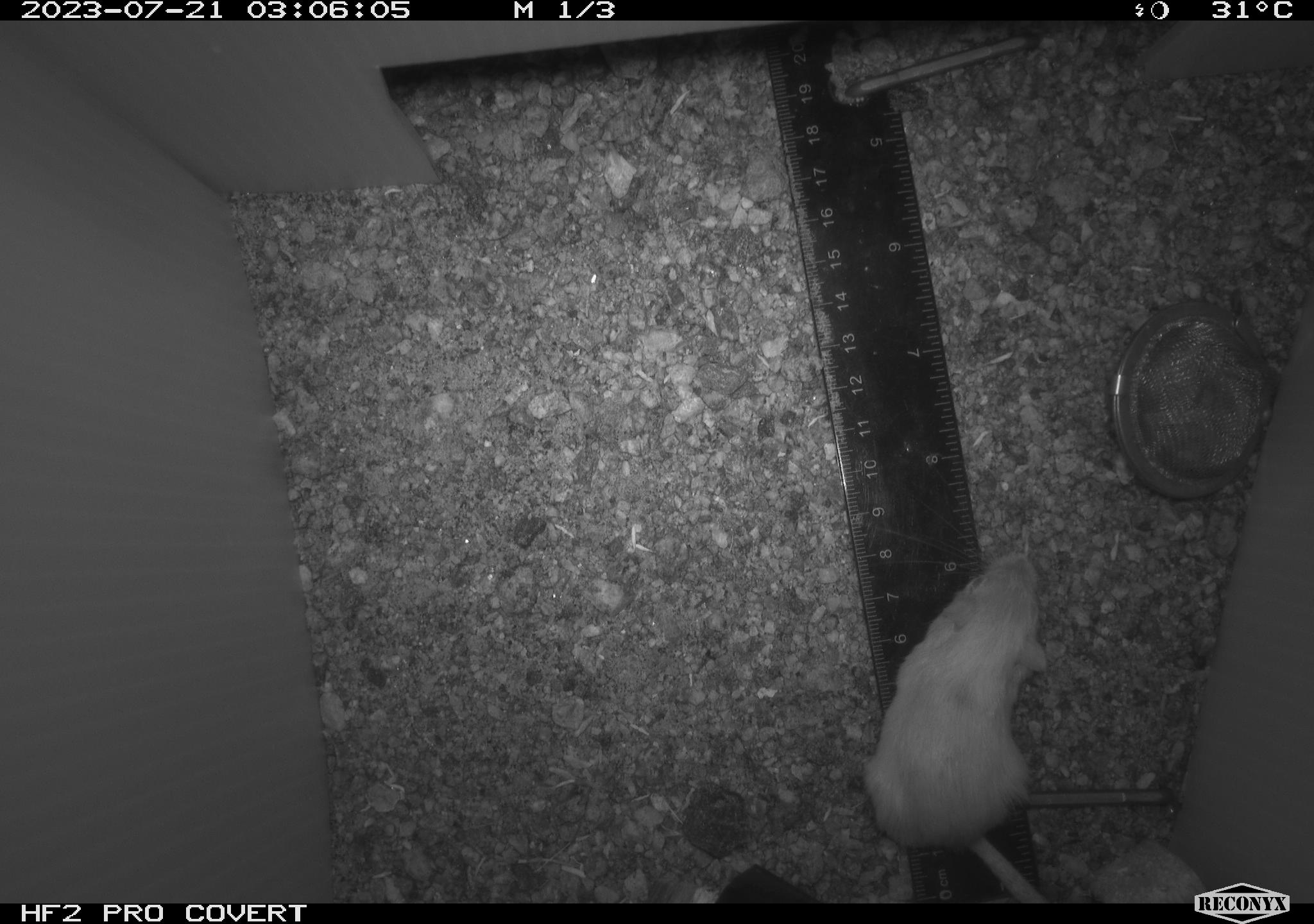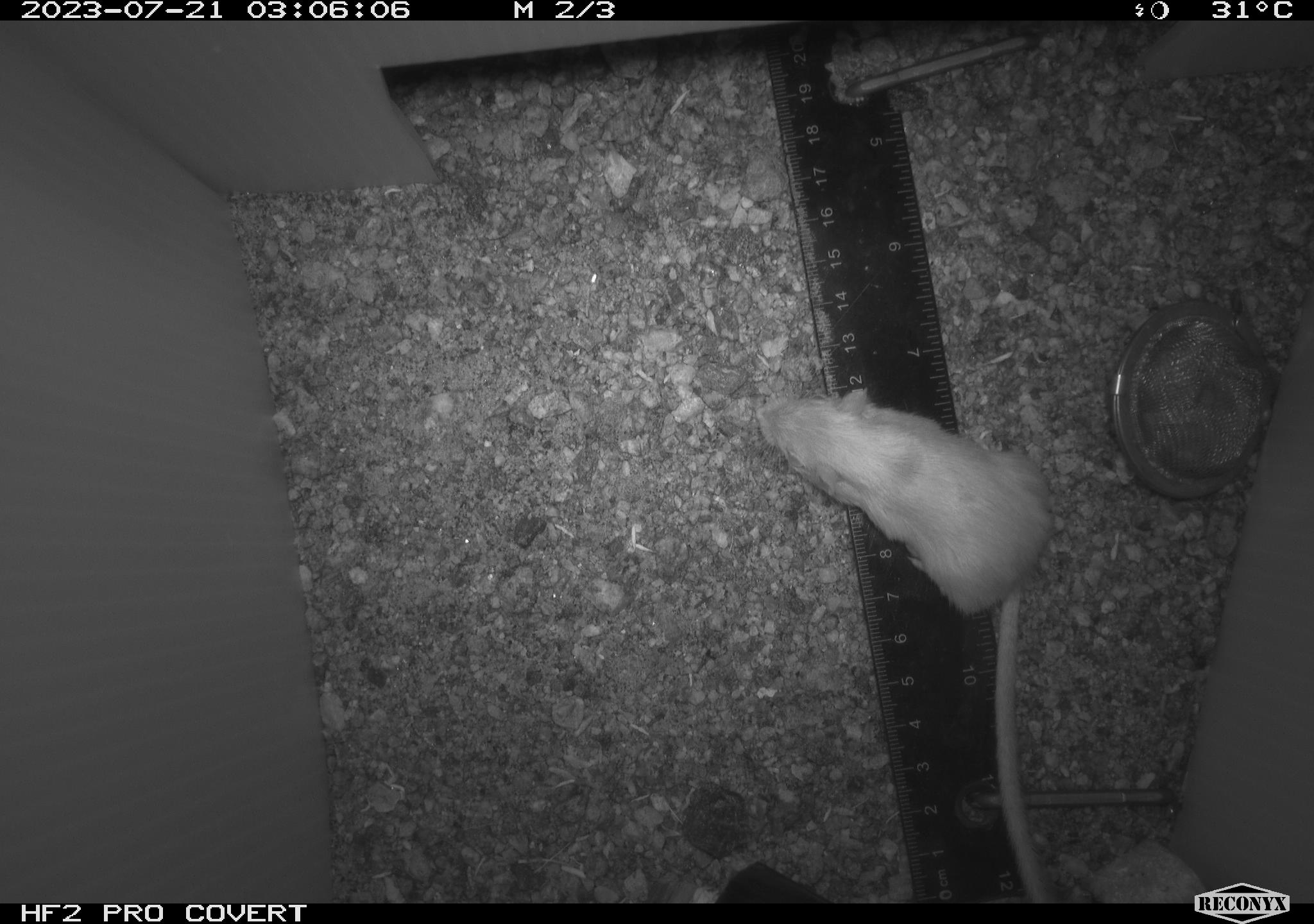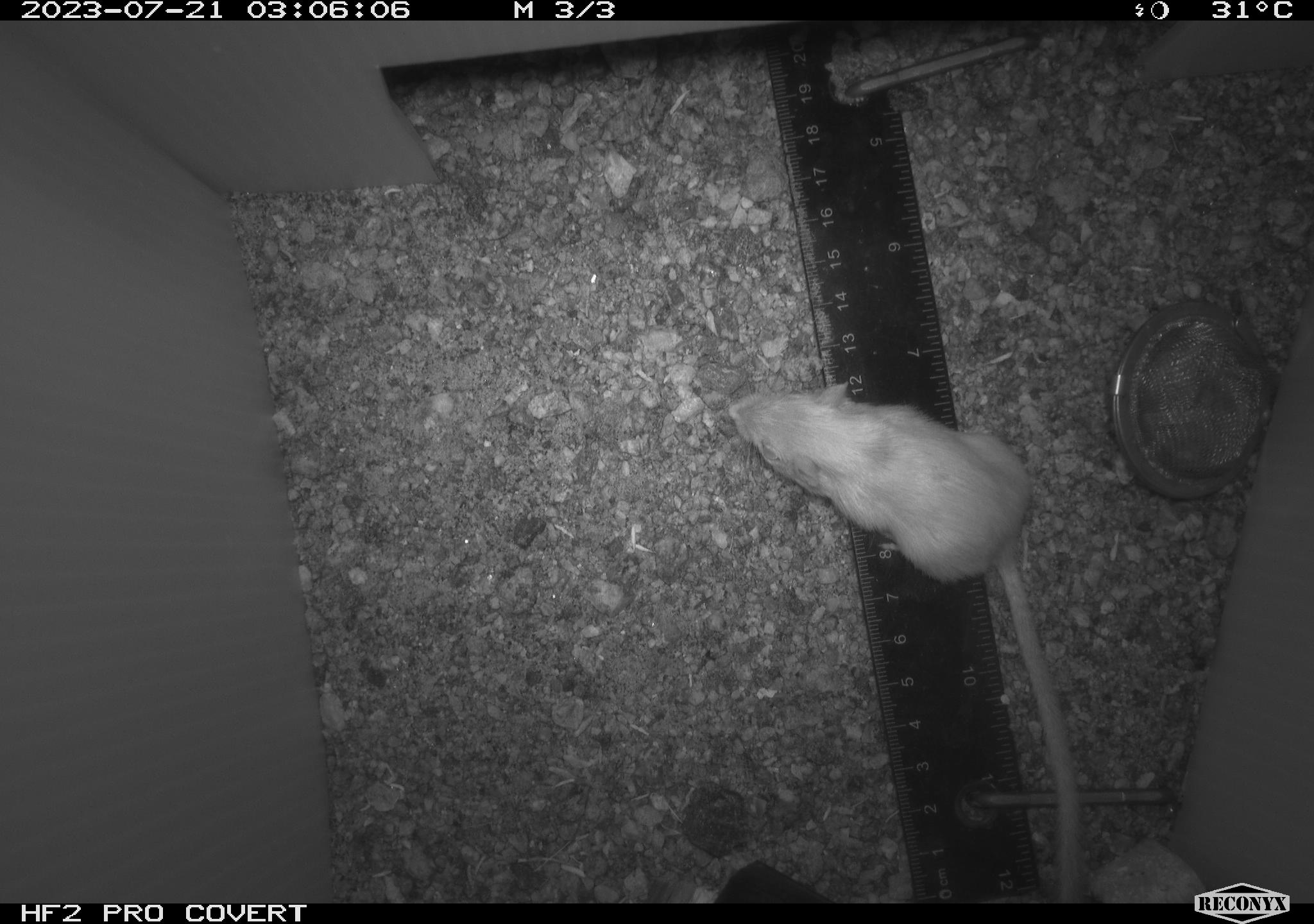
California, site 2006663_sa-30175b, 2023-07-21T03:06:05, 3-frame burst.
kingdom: Animalia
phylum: Chordata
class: Mammalia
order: Rodentia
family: Heteromyidae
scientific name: Heteromyidae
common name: kangaroo rats and pocket mice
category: heteromyidae family